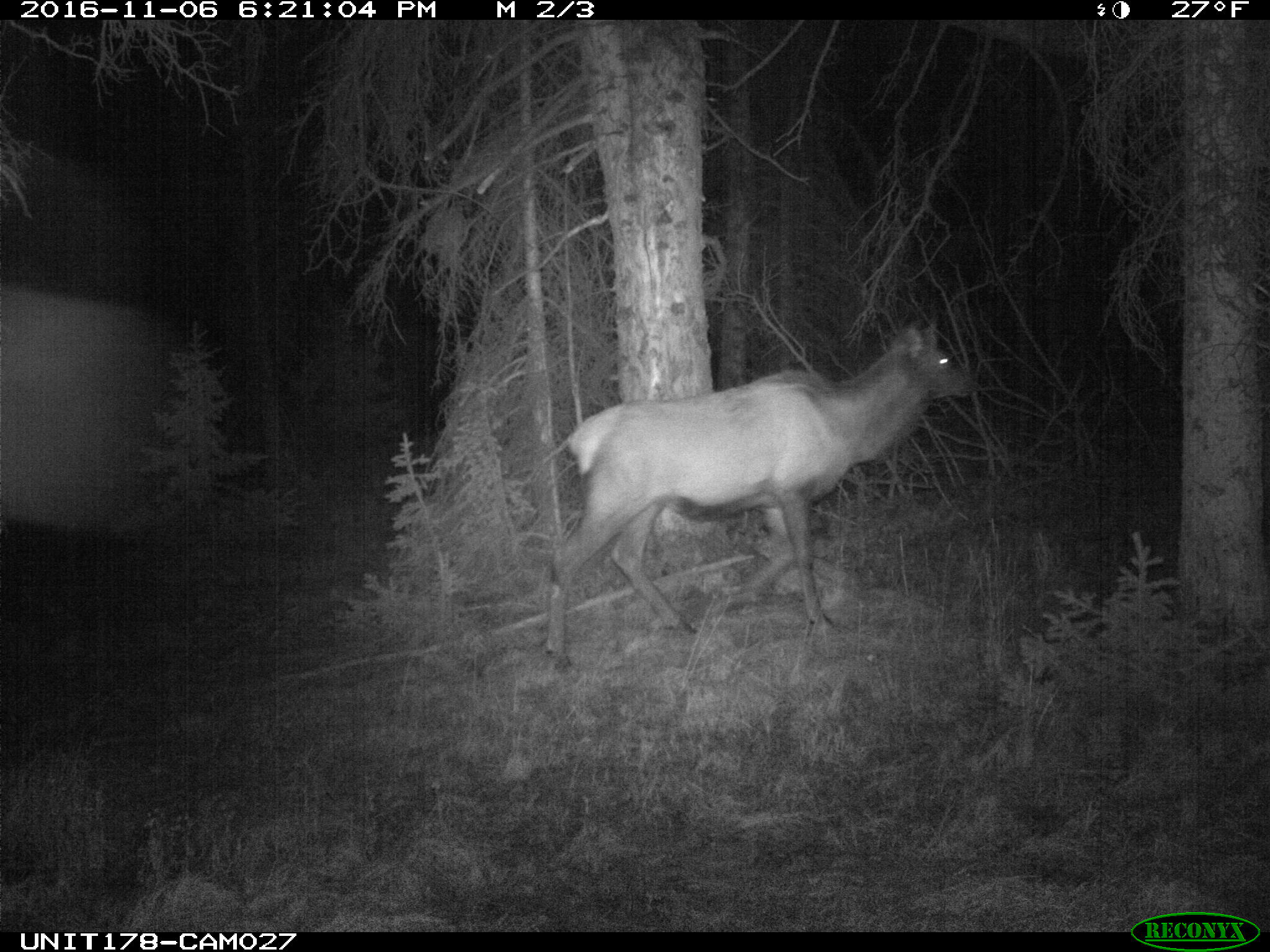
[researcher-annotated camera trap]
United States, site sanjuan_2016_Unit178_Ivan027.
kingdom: Animalia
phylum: Chordata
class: Mammalia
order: Artiodactyla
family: Cervidae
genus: Cervus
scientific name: Cervus elaphus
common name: red deer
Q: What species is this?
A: Cervus elaphus (red deer).